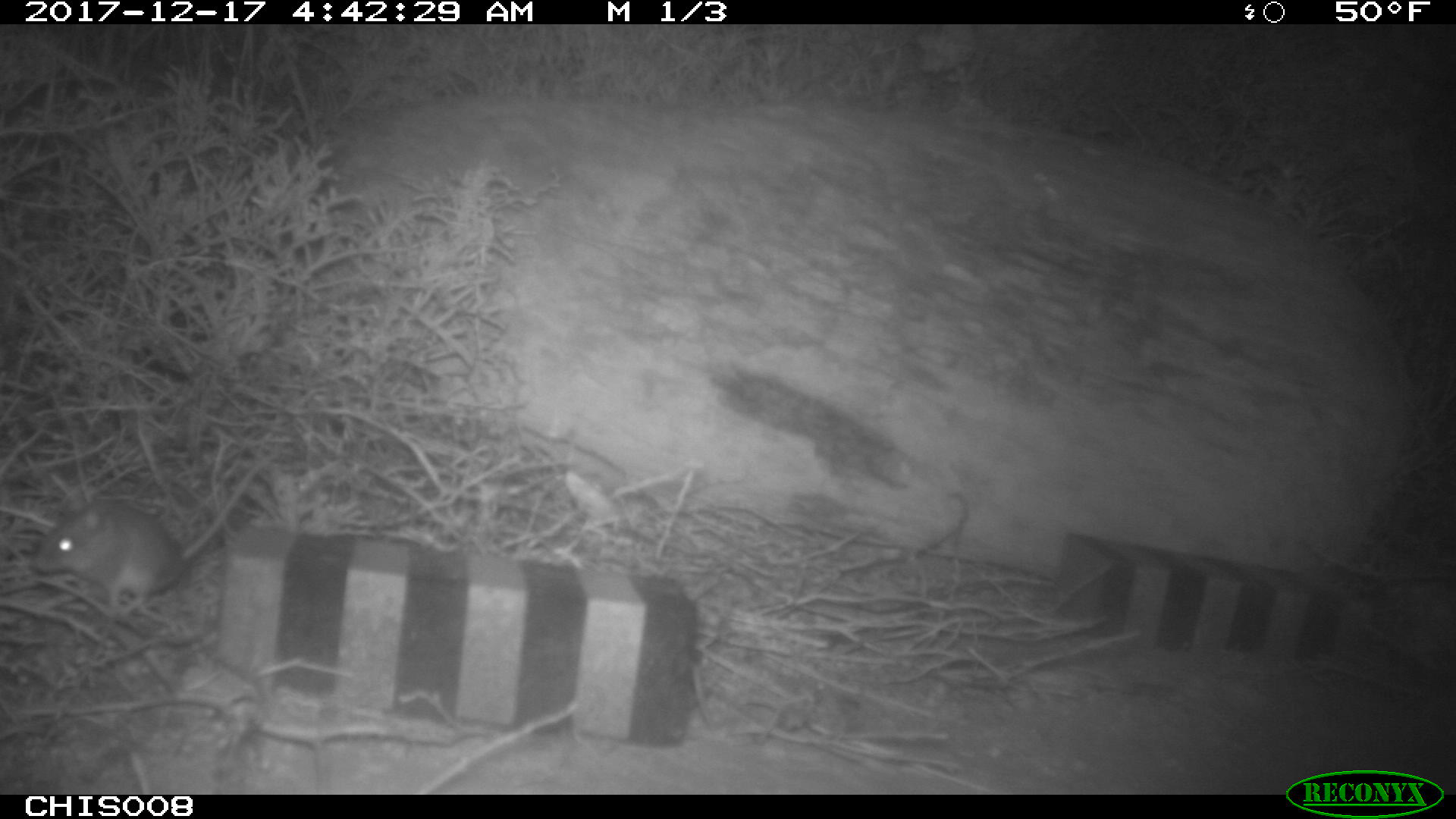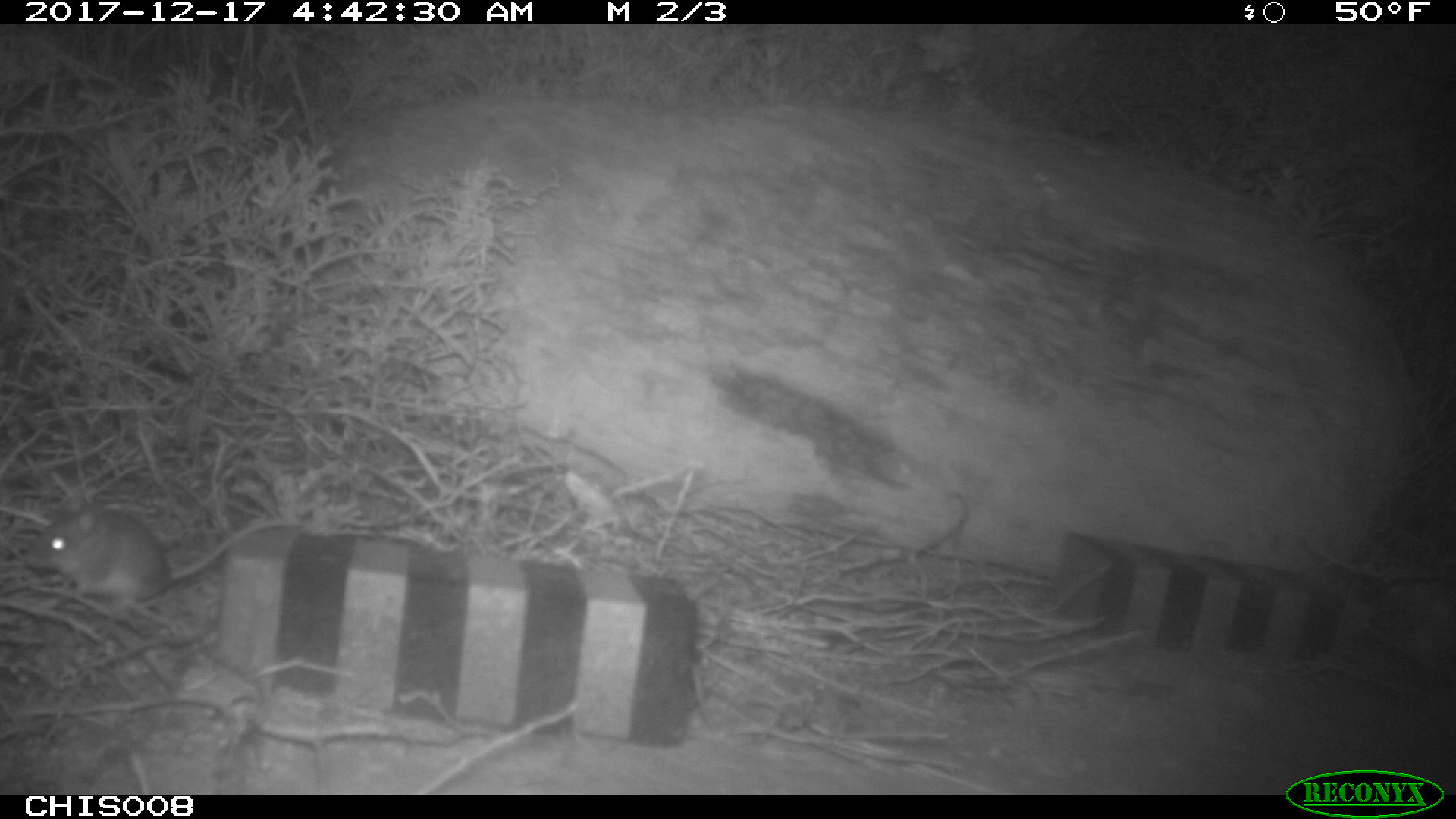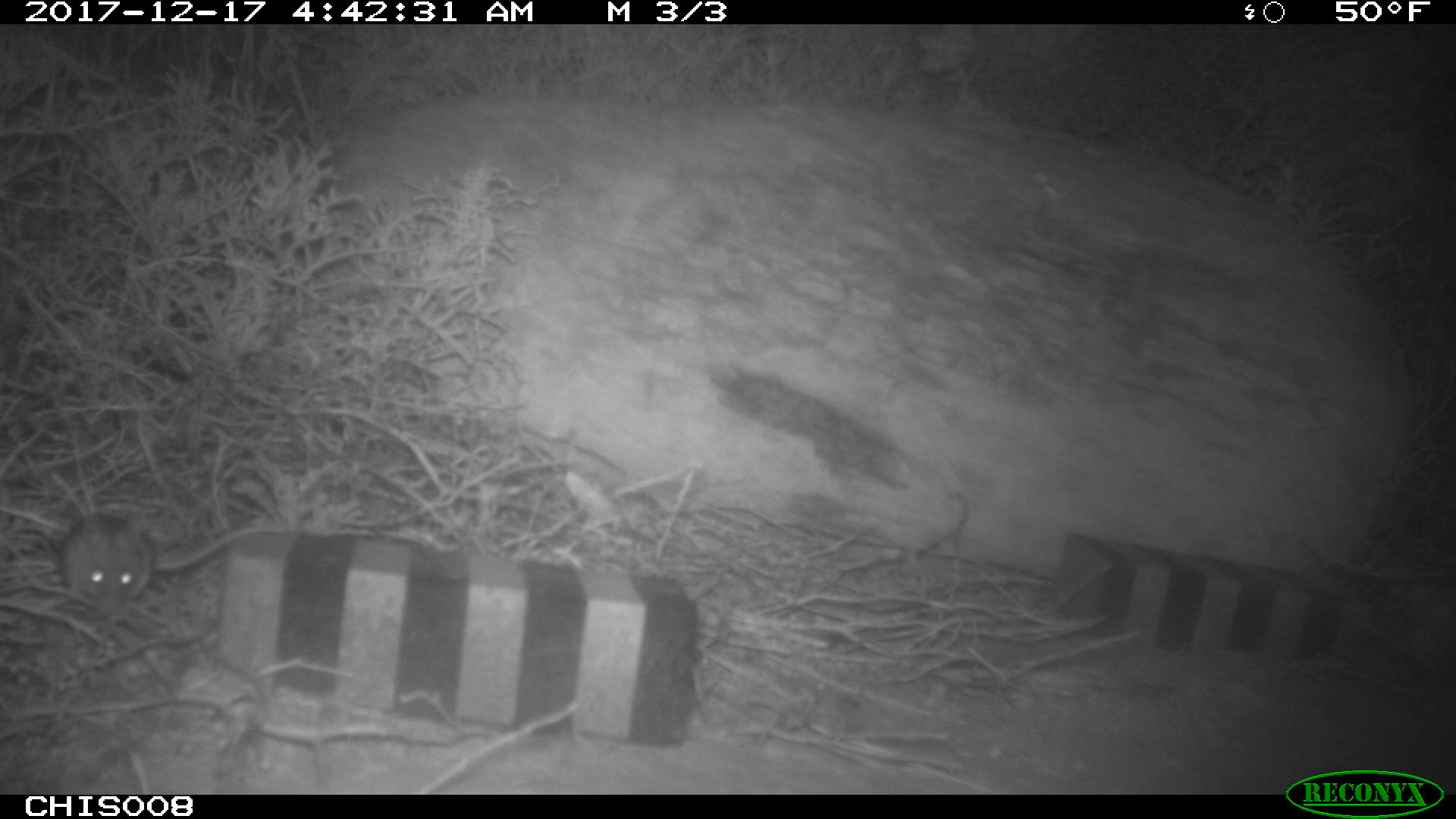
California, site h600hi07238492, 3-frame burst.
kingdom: Animalia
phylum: Chordata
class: Mammalia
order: Rodentia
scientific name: Rodentia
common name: rodent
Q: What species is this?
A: Rodent (Rodentia).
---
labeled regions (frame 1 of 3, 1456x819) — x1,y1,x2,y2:
rodent: 34,457,274,610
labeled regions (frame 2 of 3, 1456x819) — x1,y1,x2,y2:
rodent: 22,487,306,612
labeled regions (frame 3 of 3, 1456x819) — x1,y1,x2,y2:
rodent: 58,513,268,617